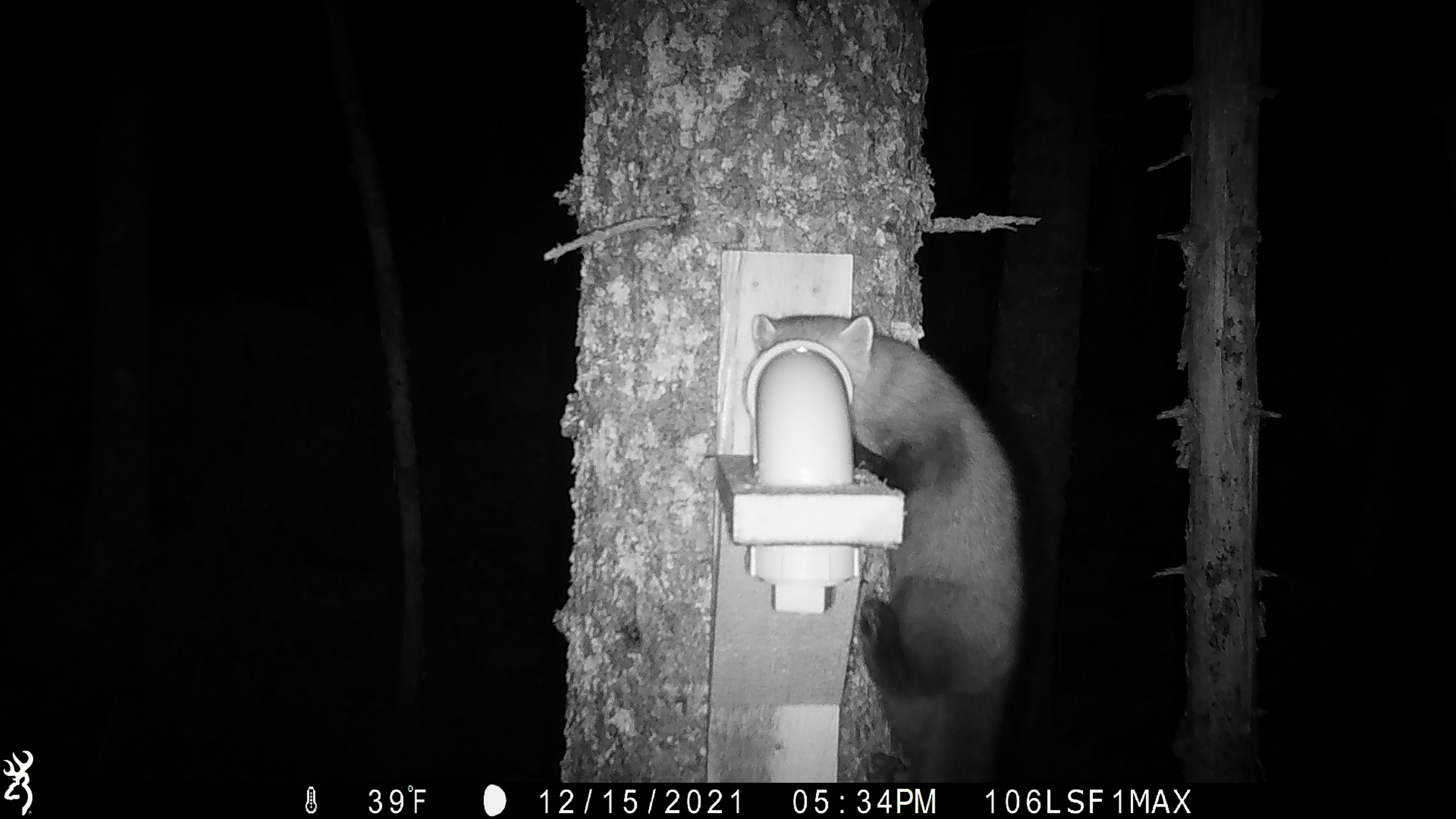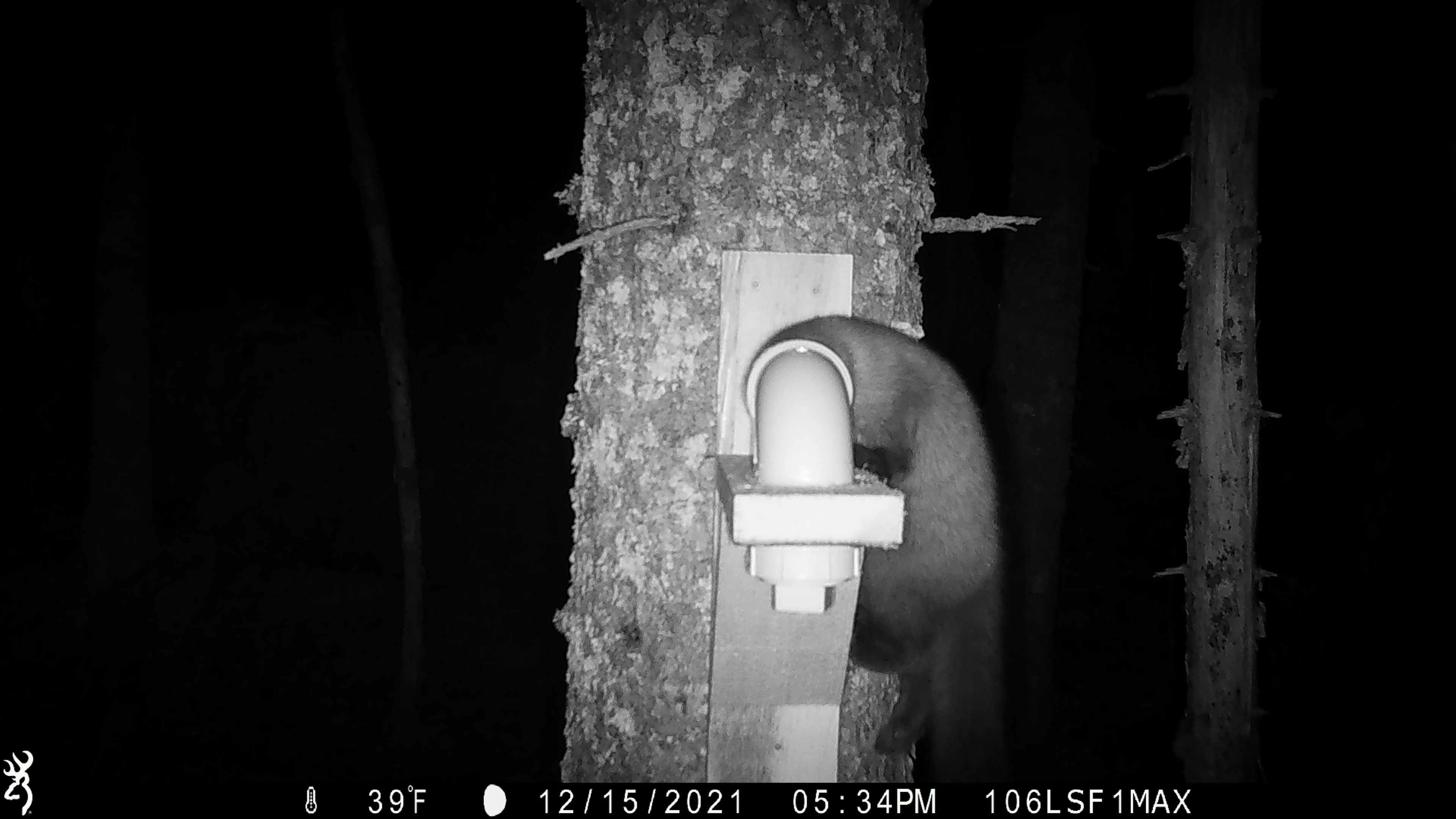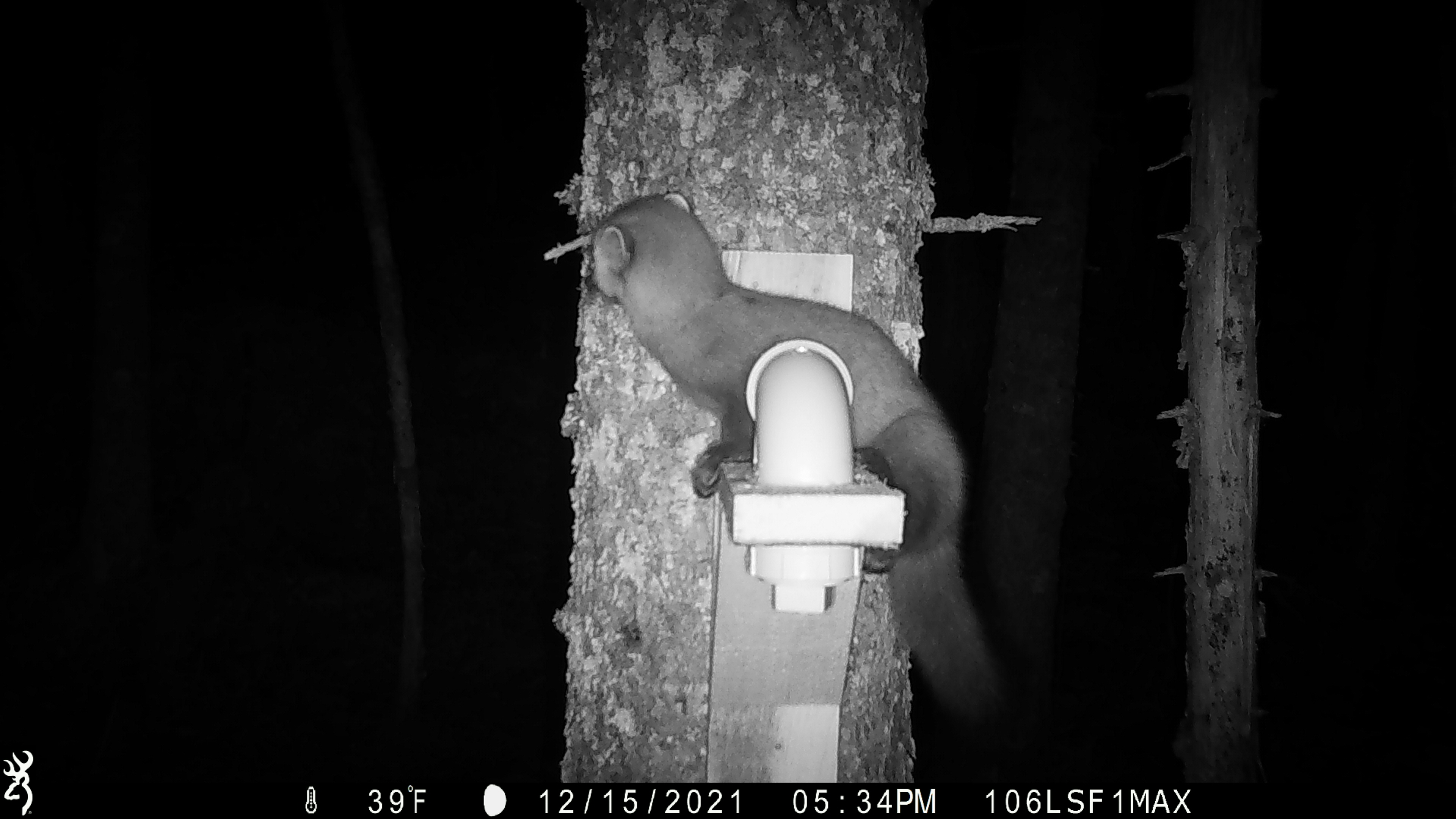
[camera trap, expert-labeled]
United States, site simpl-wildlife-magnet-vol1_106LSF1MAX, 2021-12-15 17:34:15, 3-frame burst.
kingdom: Animalia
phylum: Chordata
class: Mammalia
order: Carnivora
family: Mustelidae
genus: Martes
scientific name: Martes americana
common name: american marten